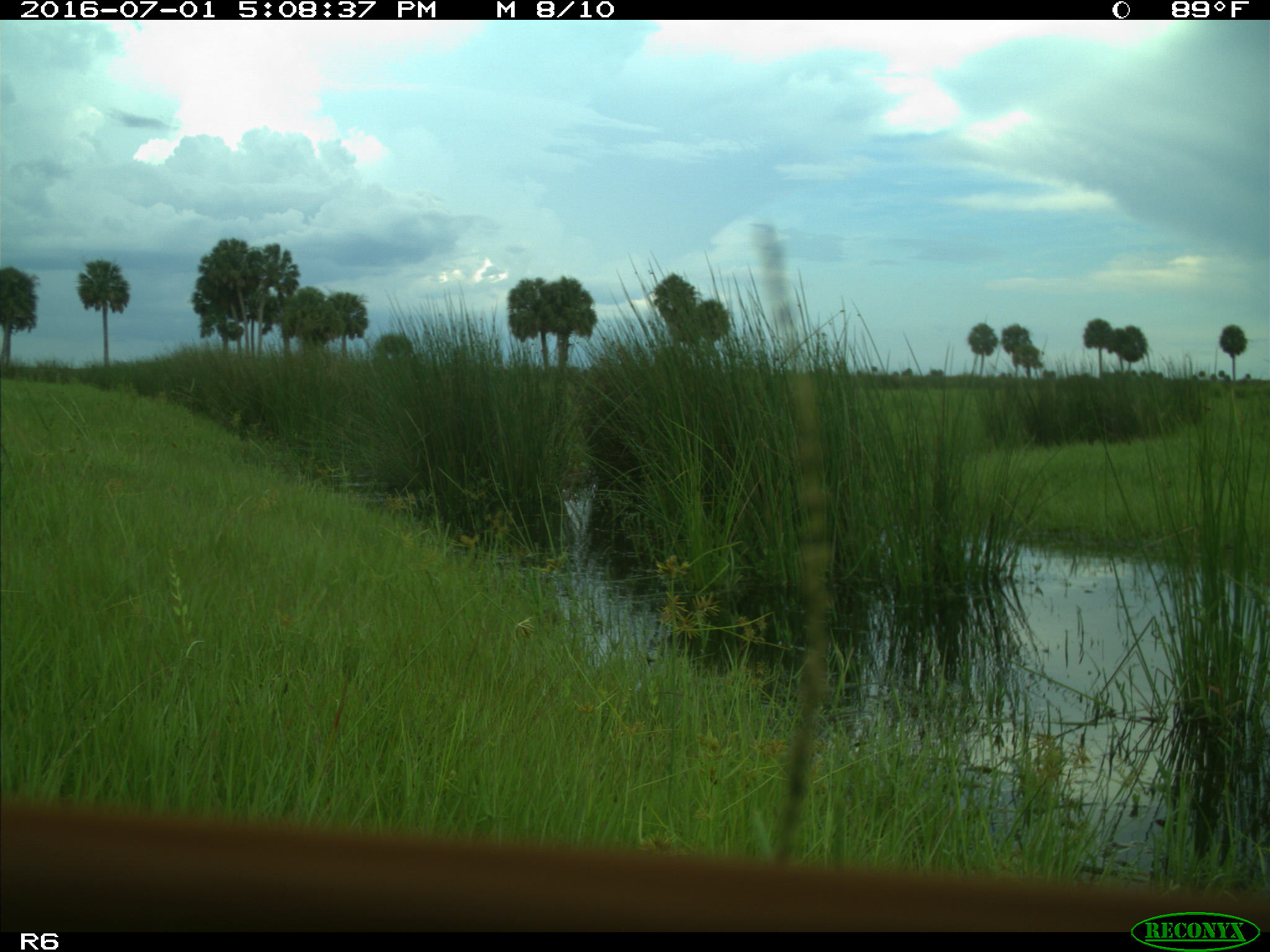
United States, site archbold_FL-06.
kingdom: Animalia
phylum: Chordata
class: Mammalia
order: Artiodactyla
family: Bovidae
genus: Bos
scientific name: Bos taurus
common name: domestic cow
Bos taurus (domestic cow).